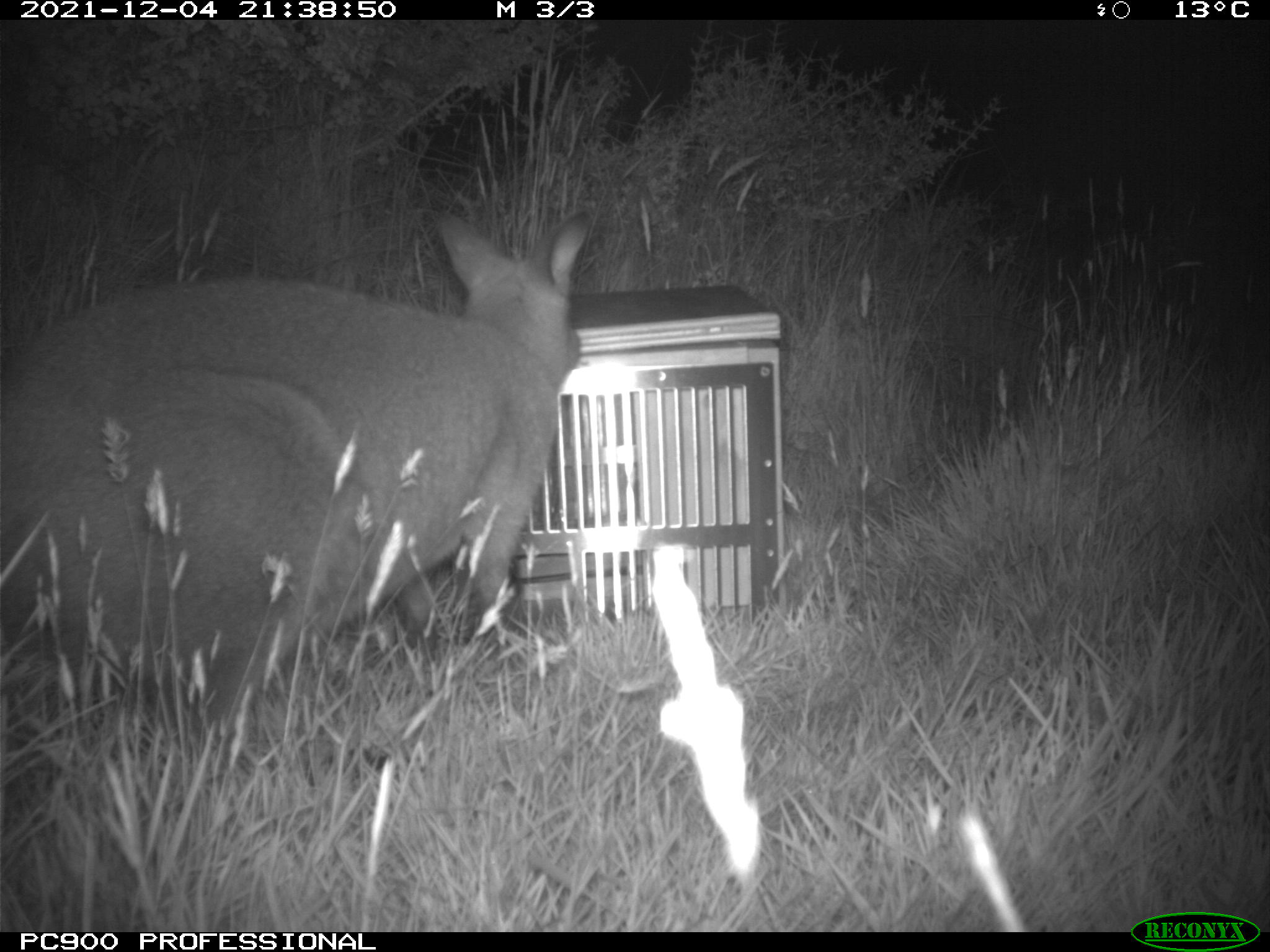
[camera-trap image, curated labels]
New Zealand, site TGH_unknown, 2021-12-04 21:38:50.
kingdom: Animalia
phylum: Chordata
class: Mammalia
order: Diprotodontia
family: Macropodidae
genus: Notamacropus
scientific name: Notamacropus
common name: wallaby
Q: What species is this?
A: Wallaby (Notamacropus).